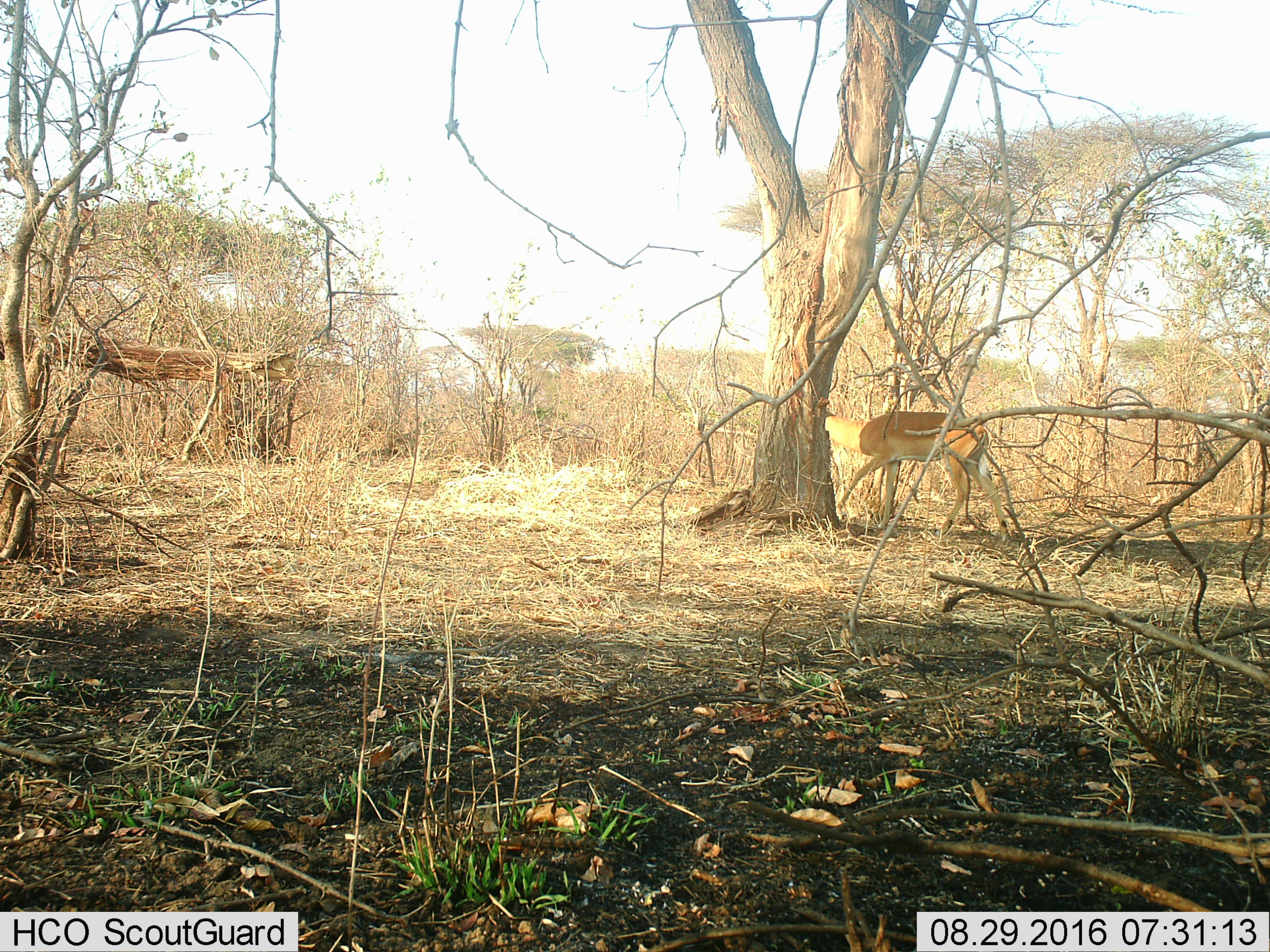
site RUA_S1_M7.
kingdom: Animalia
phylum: Chordata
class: Mammalia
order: Artiodactyla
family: Bovidae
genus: Aepyceros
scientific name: Aepyceros melampus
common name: impala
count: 1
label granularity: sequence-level